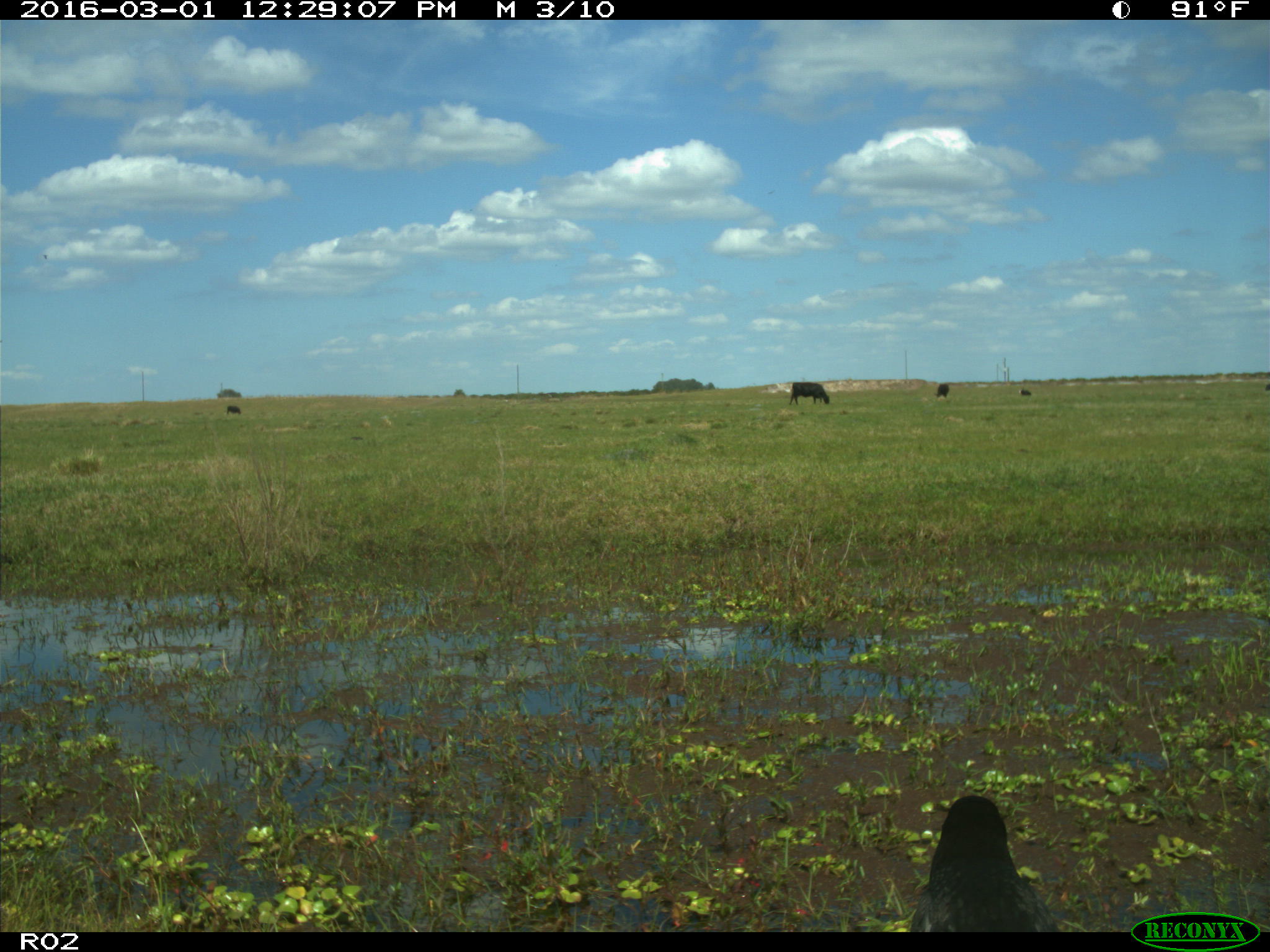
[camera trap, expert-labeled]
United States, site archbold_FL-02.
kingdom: Animalia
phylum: Chordata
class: Mammalia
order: Artiodactyla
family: Bovidae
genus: Bos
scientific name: Bos taurus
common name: domestic cow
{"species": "Bos taurus (domestic cow)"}